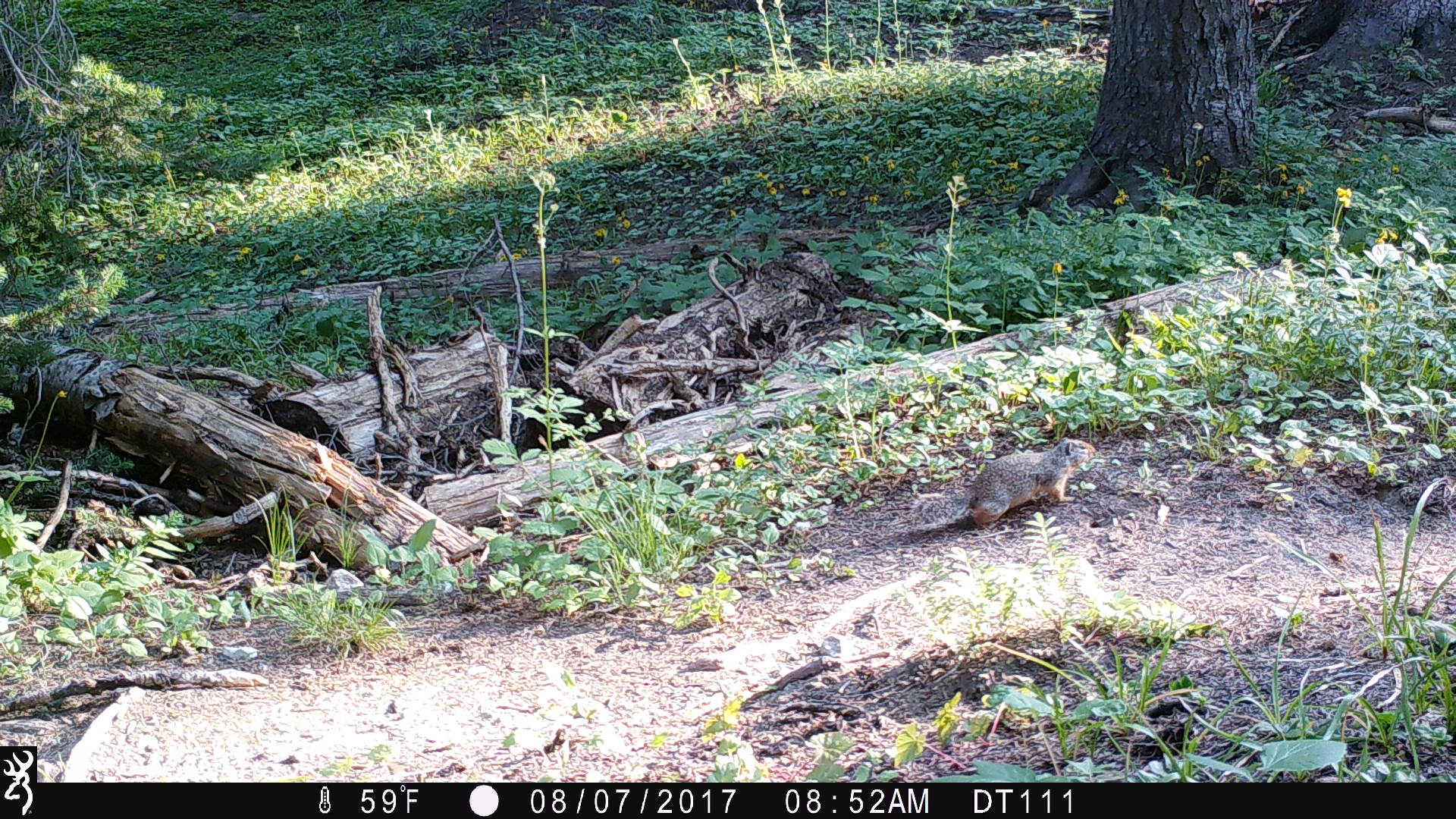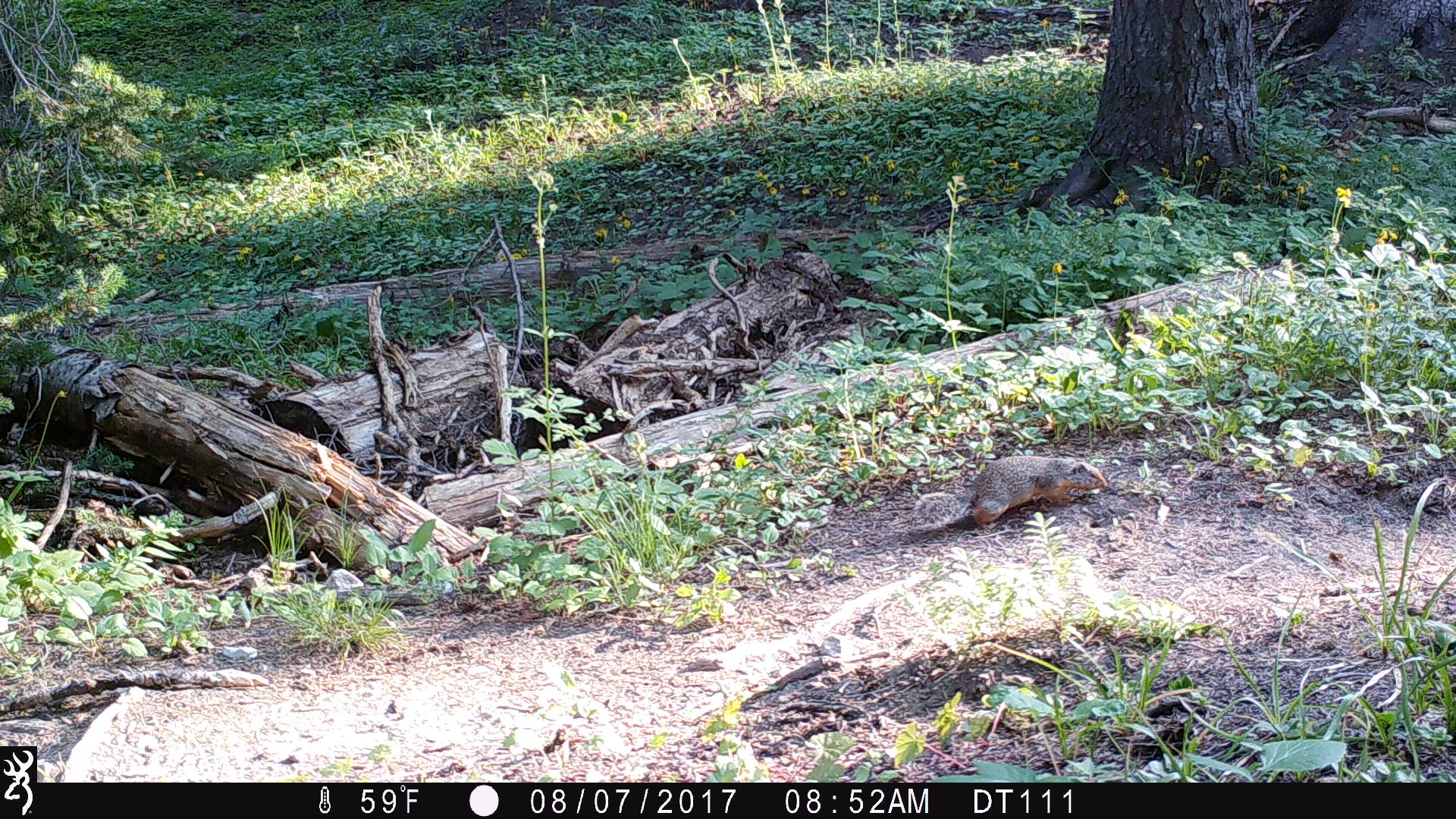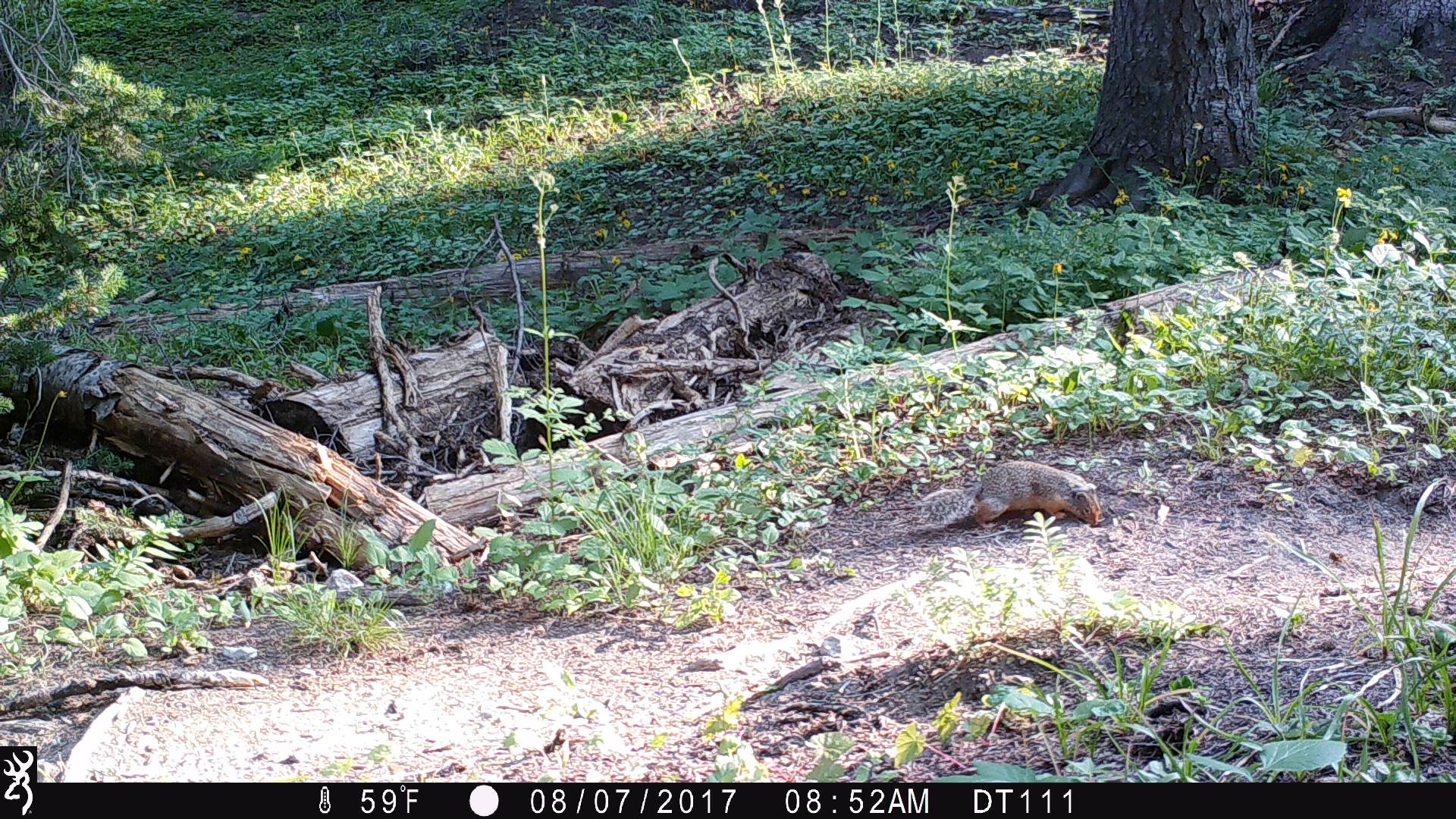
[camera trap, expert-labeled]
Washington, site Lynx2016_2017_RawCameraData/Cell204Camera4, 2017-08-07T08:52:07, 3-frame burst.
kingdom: Animalia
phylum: Chordata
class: Mammalia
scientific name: Mammalia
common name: small mammal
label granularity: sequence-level